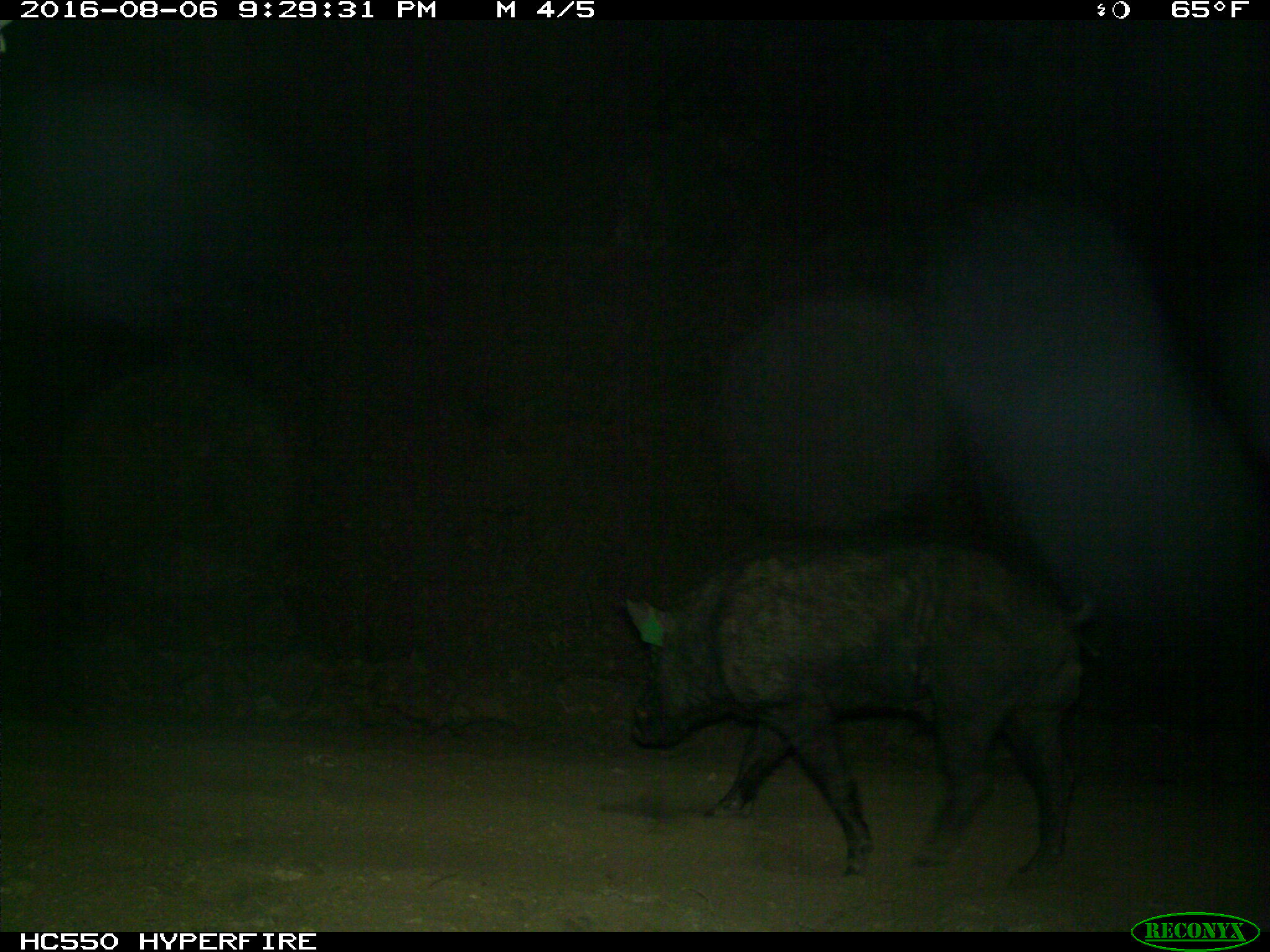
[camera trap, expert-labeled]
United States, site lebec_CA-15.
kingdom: Animalia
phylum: Chordata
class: Mammalia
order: Artiodactyla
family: Suidae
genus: Sus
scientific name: Sus scrofa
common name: wild boar